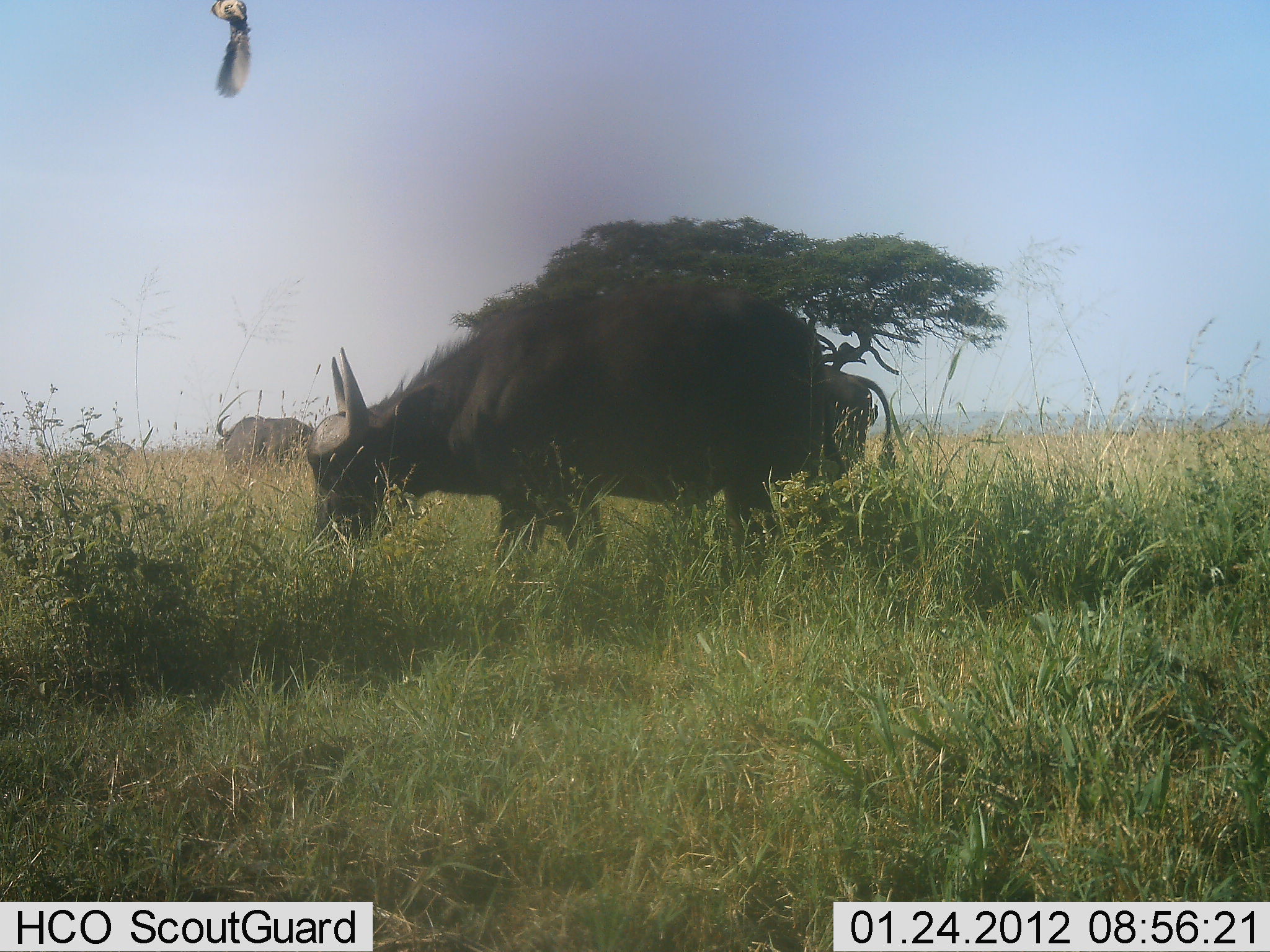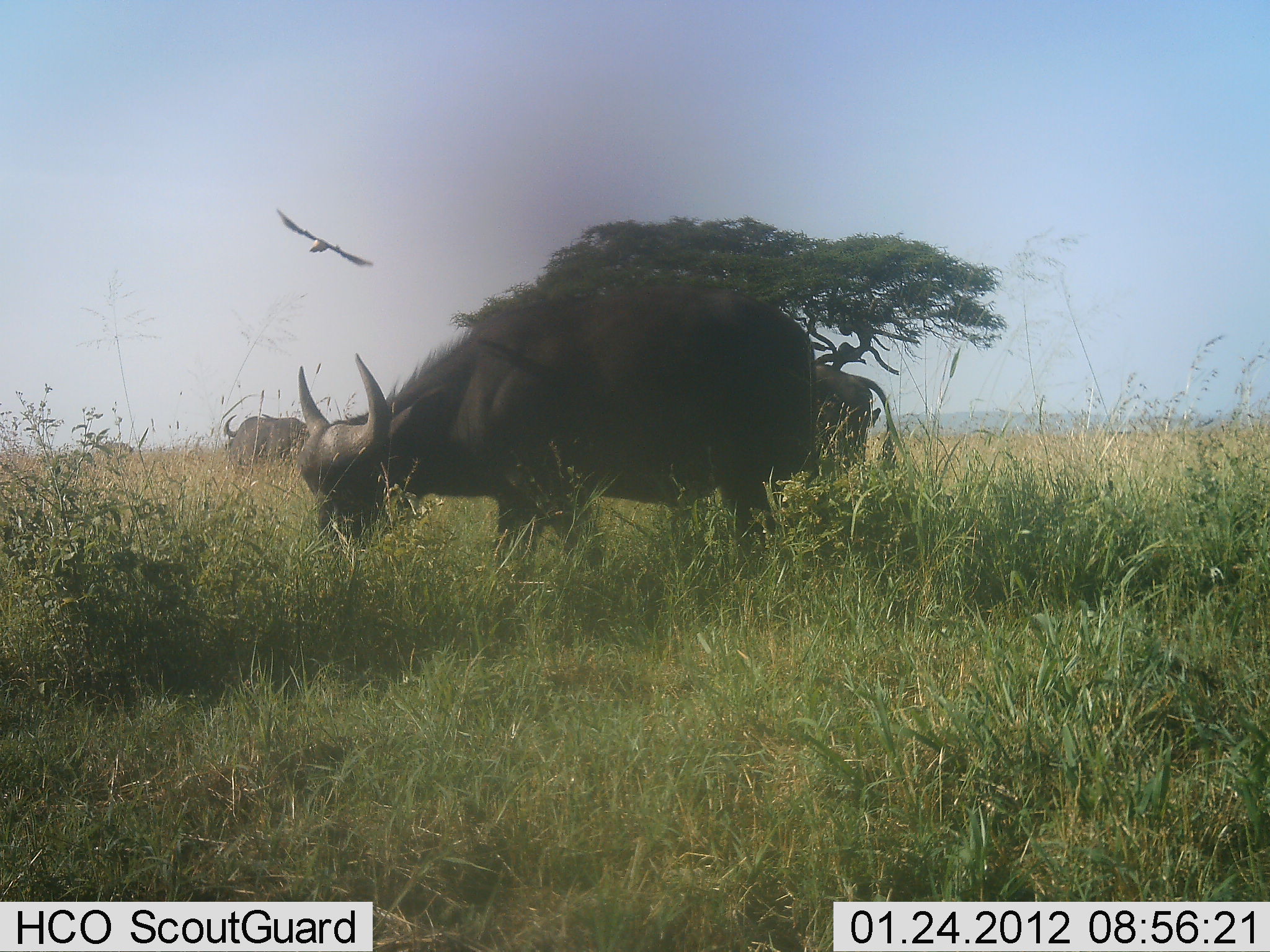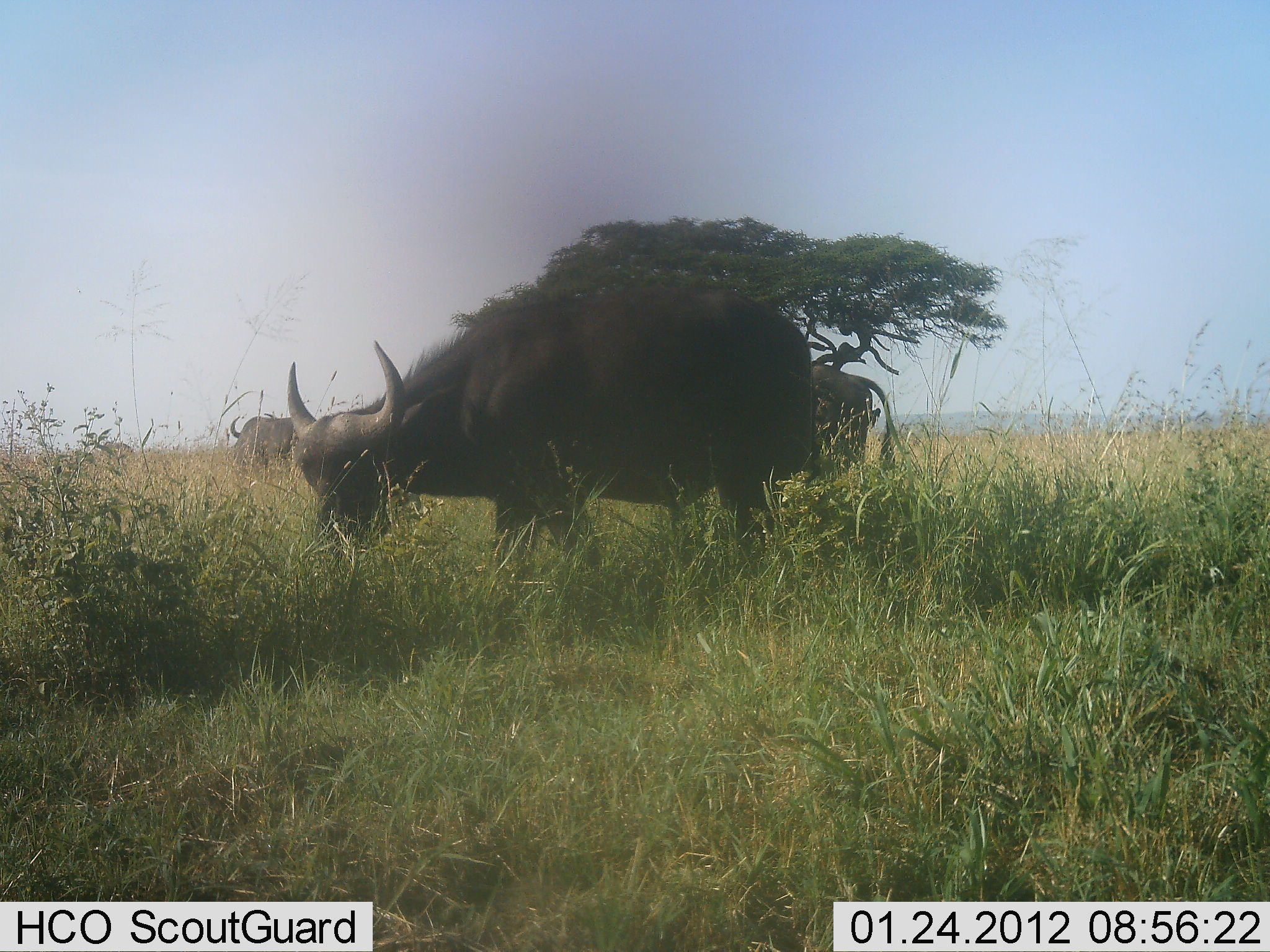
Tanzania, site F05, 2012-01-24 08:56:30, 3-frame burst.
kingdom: Animalia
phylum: Chordata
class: Mammalia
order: Artiodactyla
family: Bovidae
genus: Syncerus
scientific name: Syncerus caffer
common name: cape buffalo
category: buffalo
Buffalo (cape buffalo) (Syncerus caffer), count 3. Behavior (volunteer vote fractions): standing 42%, resting 0%, moving 0%, interacting 0%. Young present (vote fraction): 0%. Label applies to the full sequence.